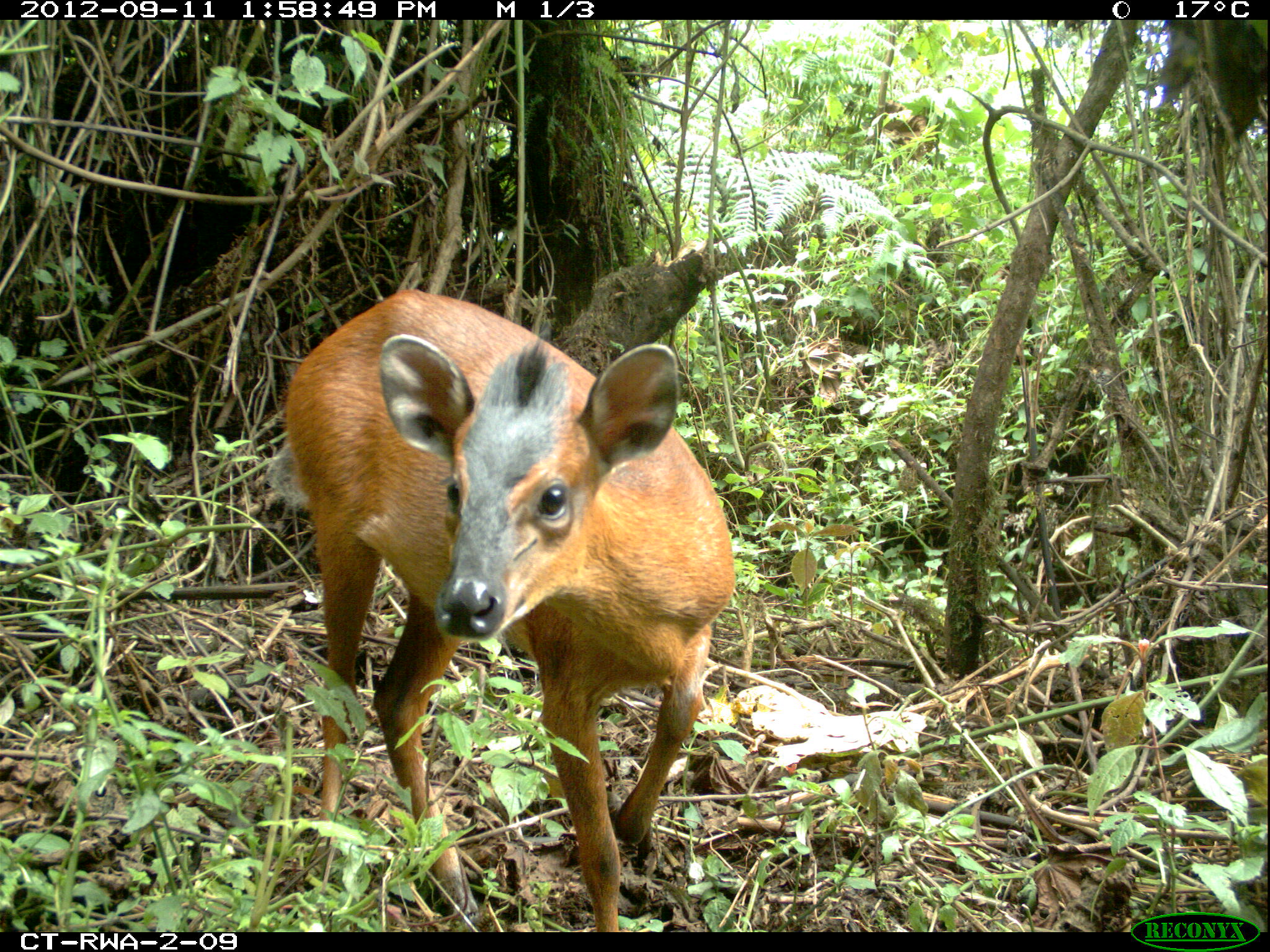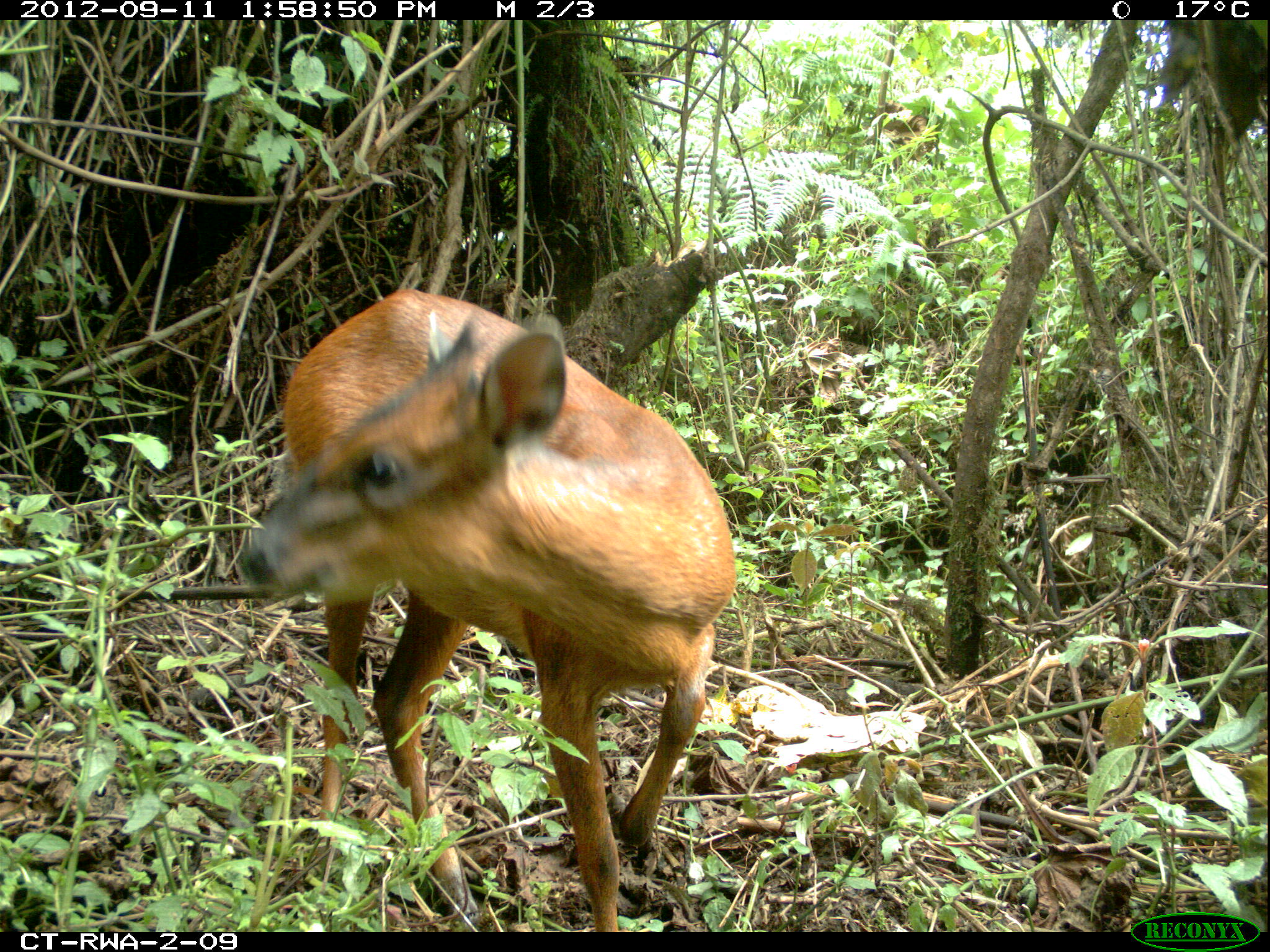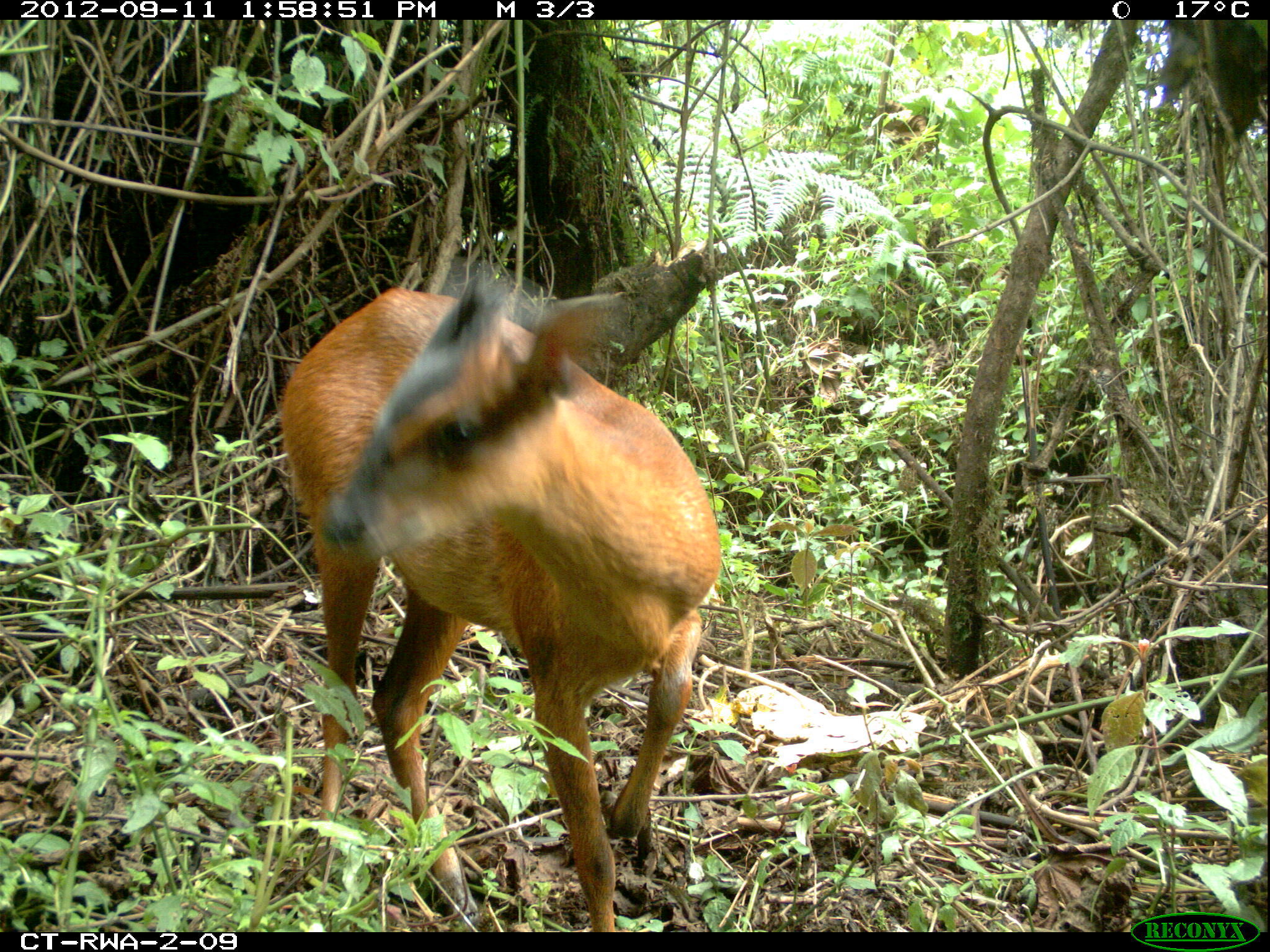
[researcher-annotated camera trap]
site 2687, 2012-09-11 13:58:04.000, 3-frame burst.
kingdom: Animalia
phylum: Chordata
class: Mammalia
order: Artiodactyla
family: Bovidae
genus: Cephalophus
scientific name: Cephalophus nigrifrons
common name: black-fronted duiker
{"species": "Cephalophus nigrifrons (black-fronted duiker)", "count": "1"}